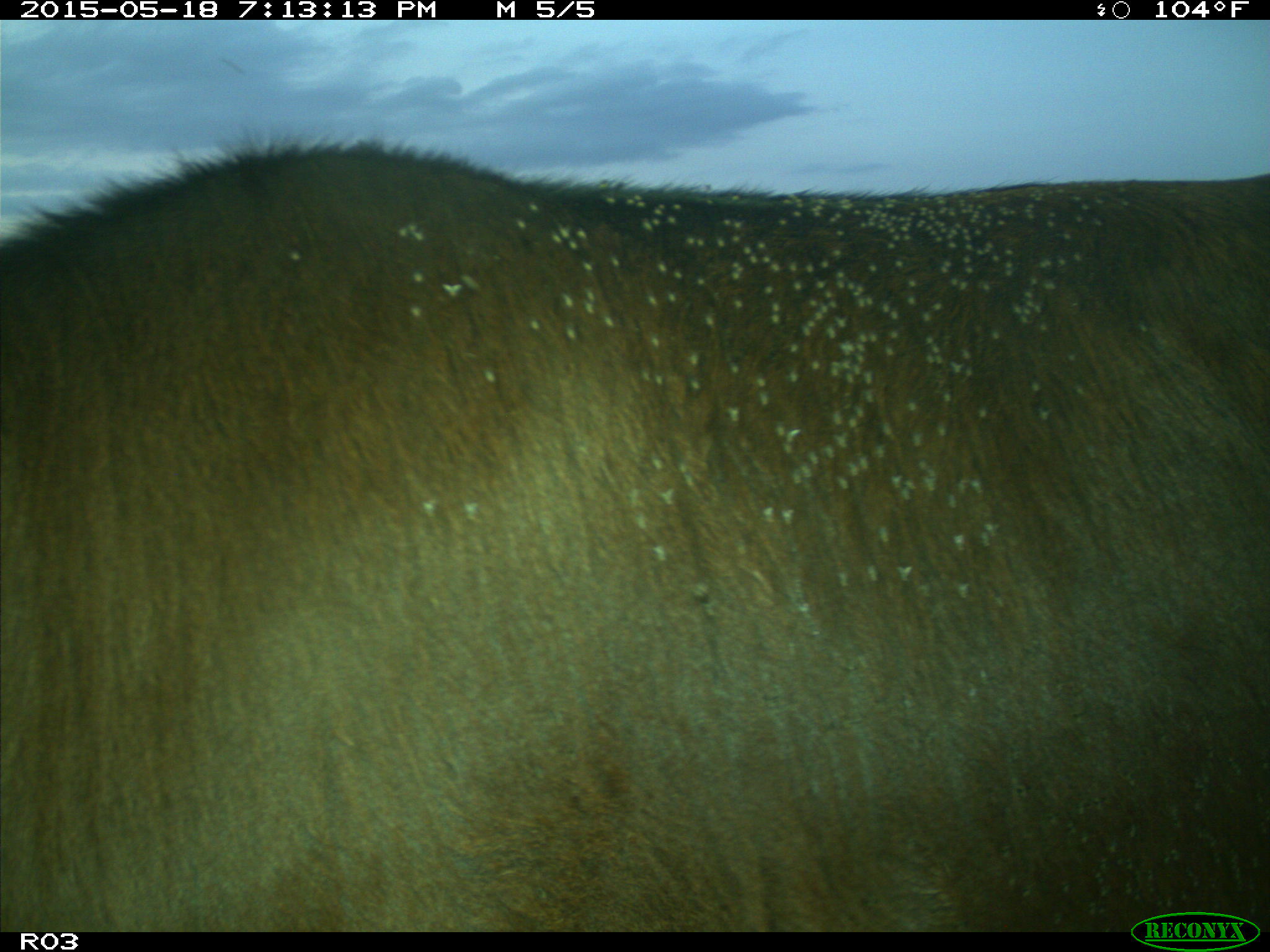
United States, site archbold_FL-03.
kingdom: Animalia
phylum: Chordata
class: Mammalia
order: Artiodactyla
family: Bovidae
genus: Bos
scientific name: Bos taurus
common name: domestic cow